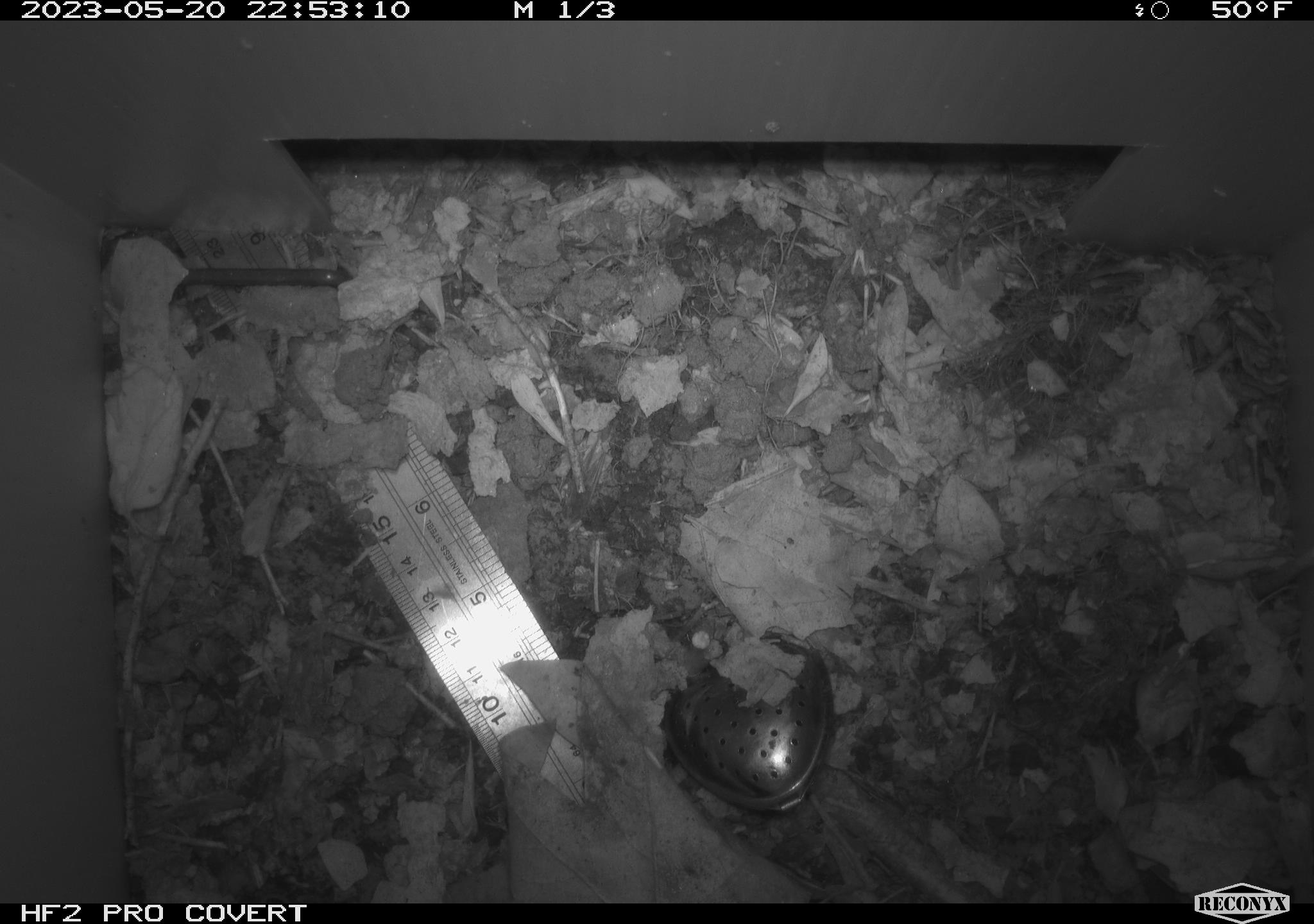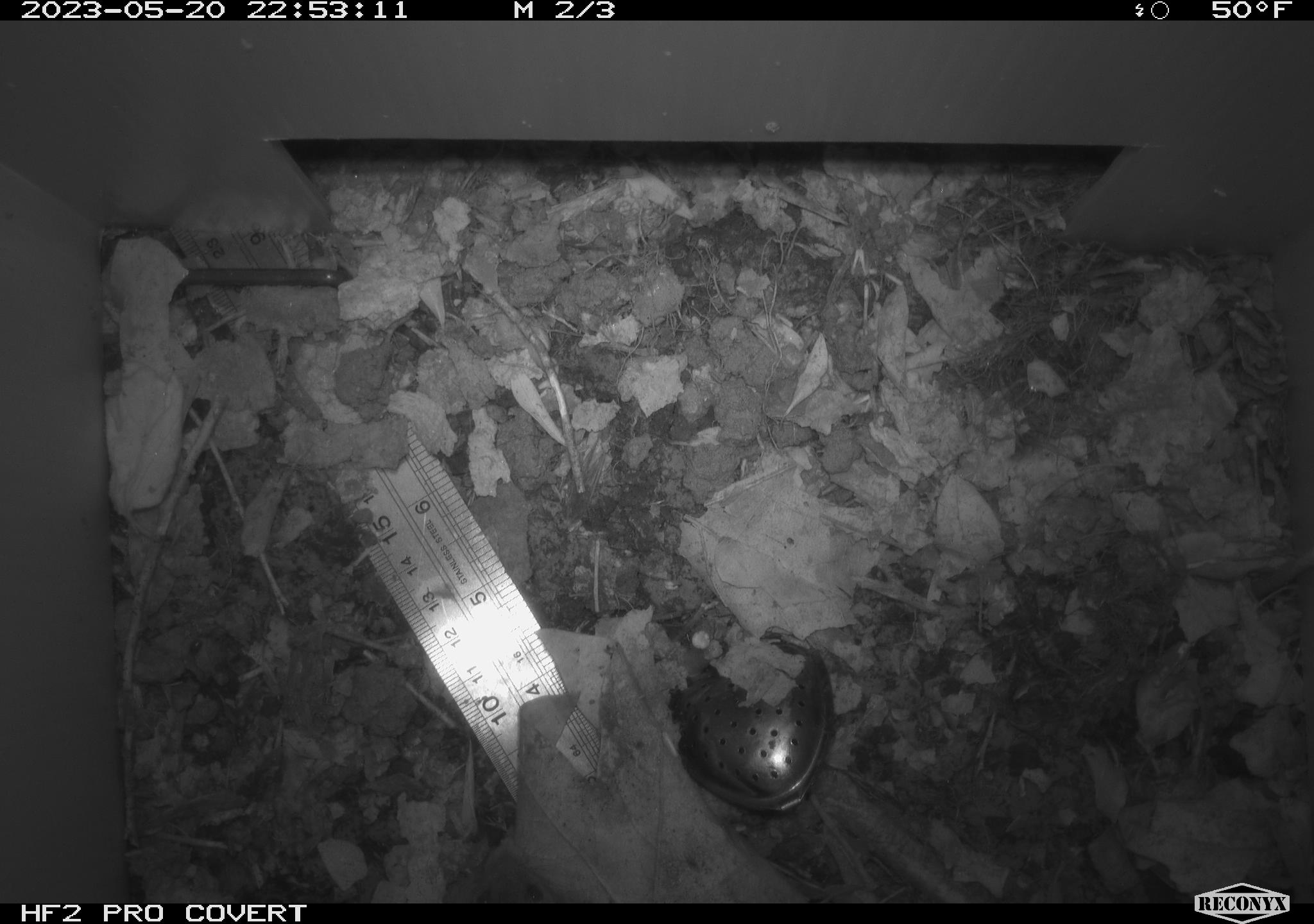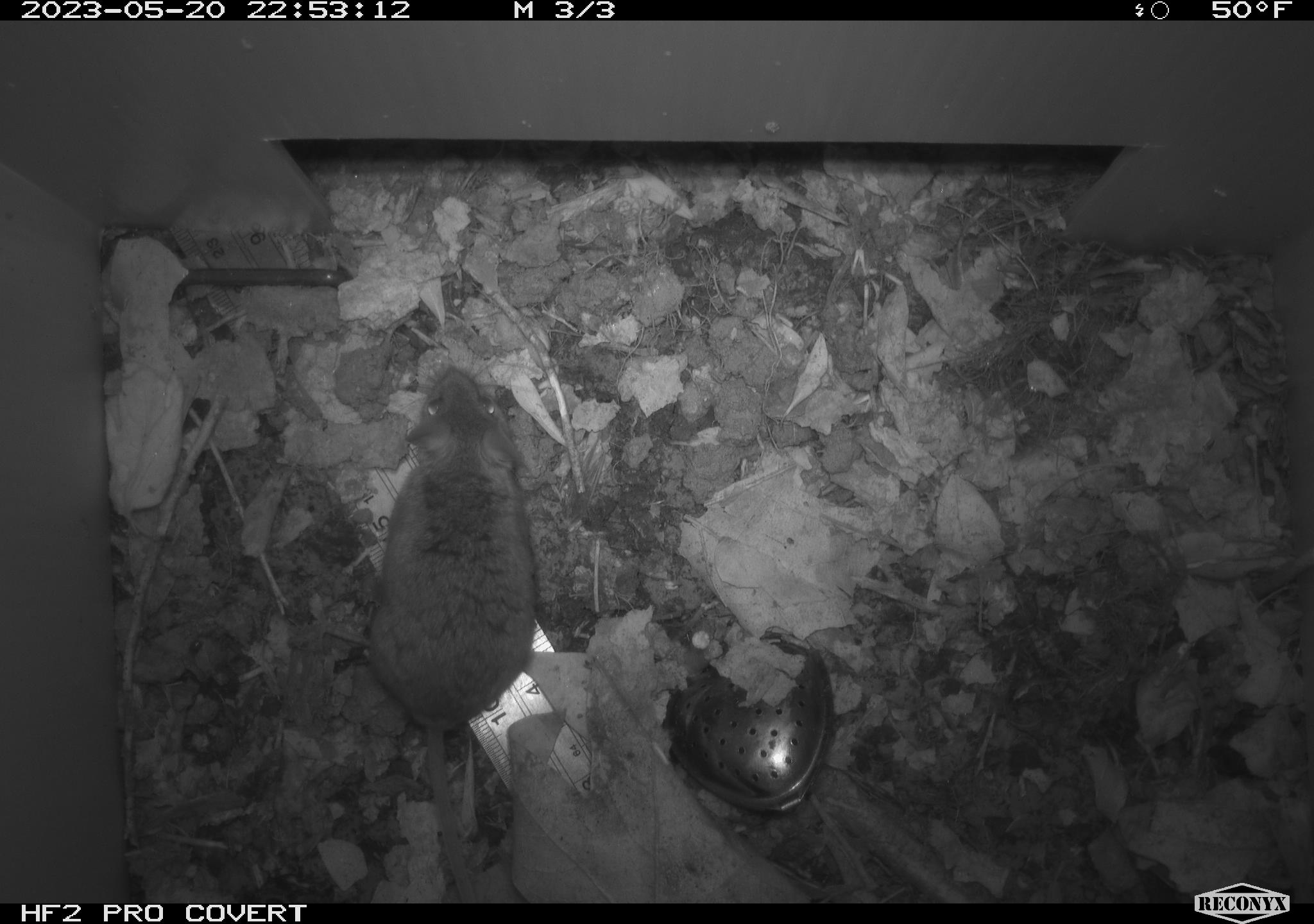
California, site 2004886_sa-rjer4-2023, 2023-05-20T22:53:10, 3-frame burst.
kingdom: Animalia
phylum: Chordata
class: Mammalia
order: Rodentia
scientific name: Rodentia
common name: mouse species